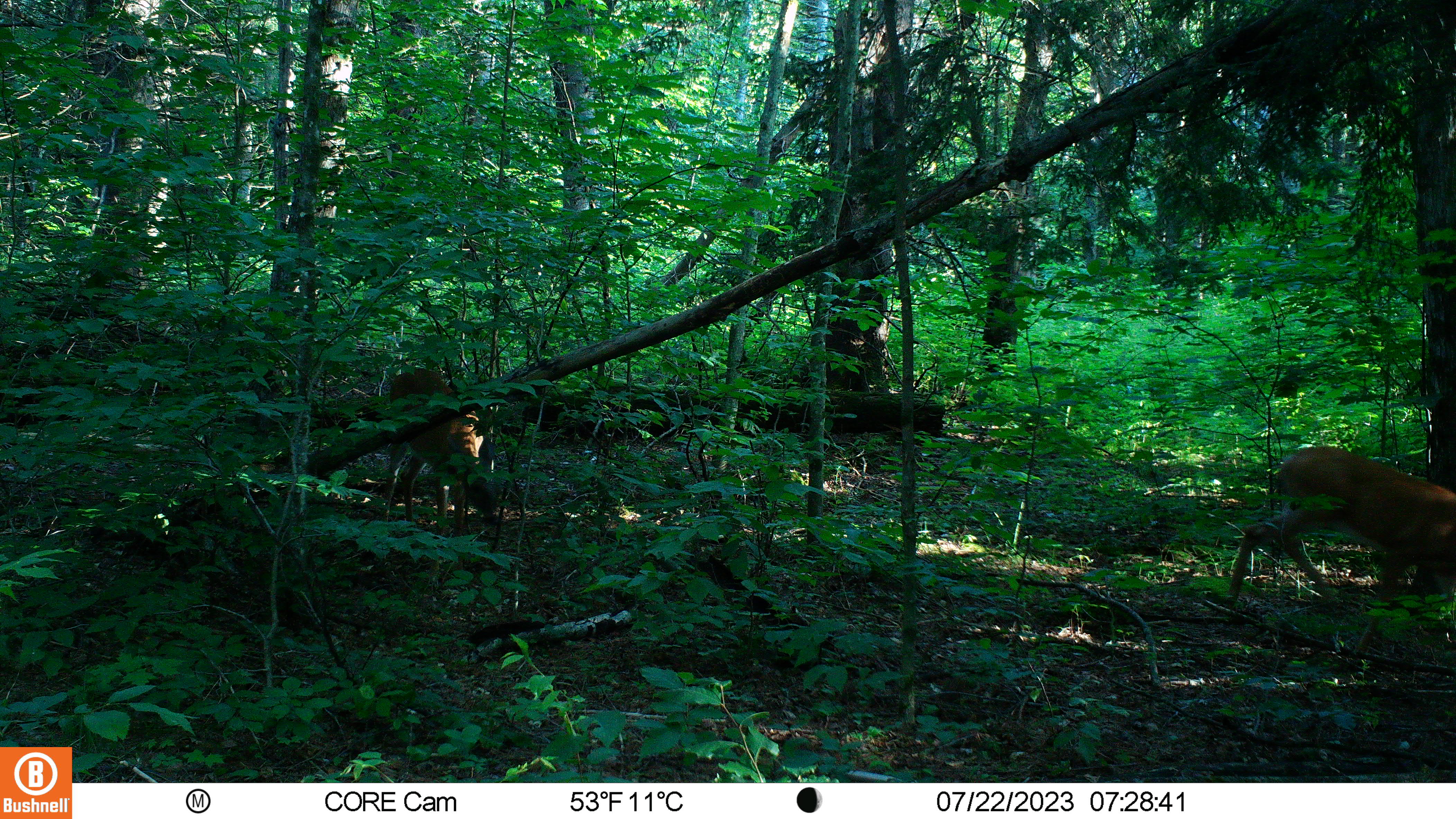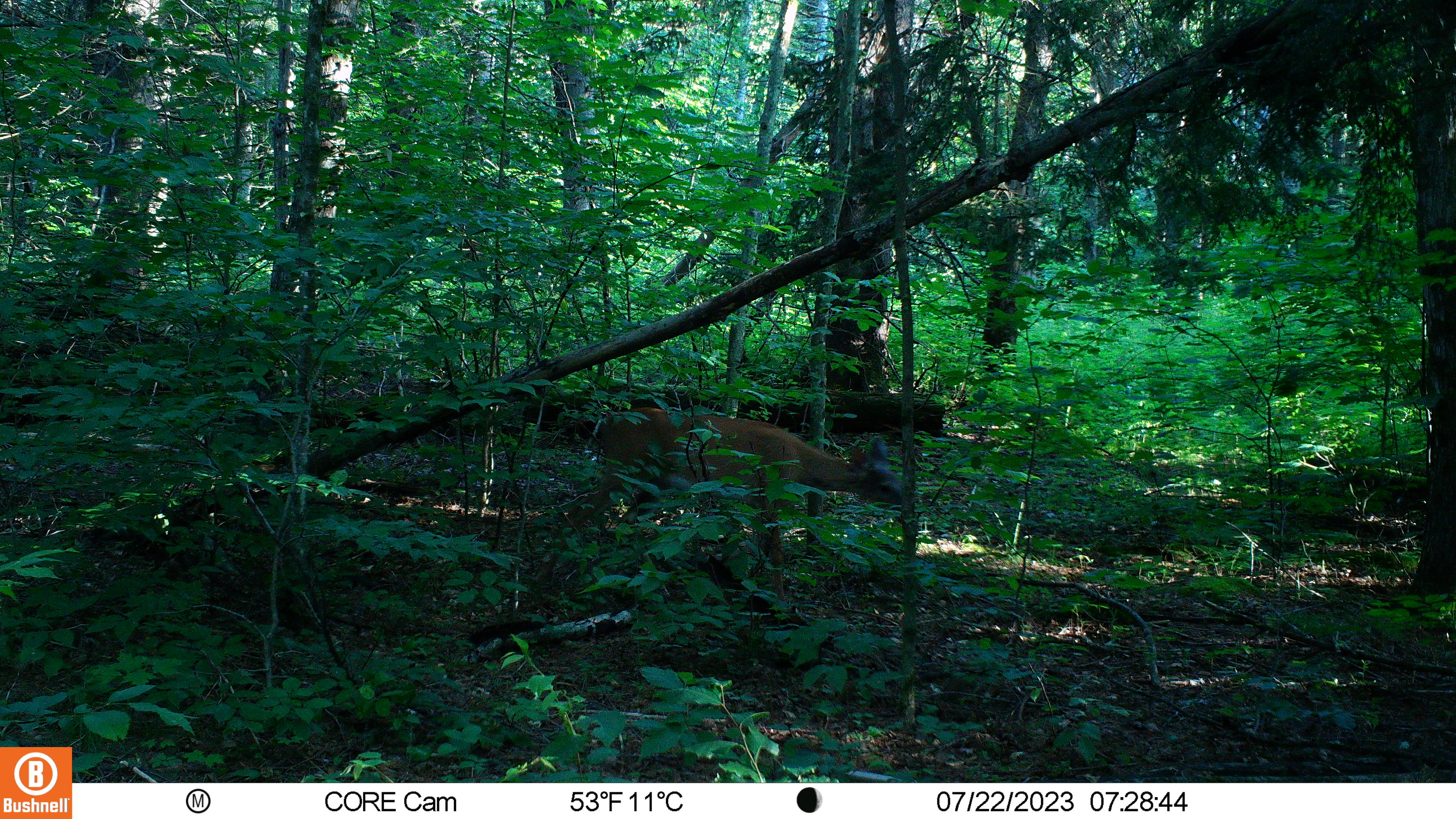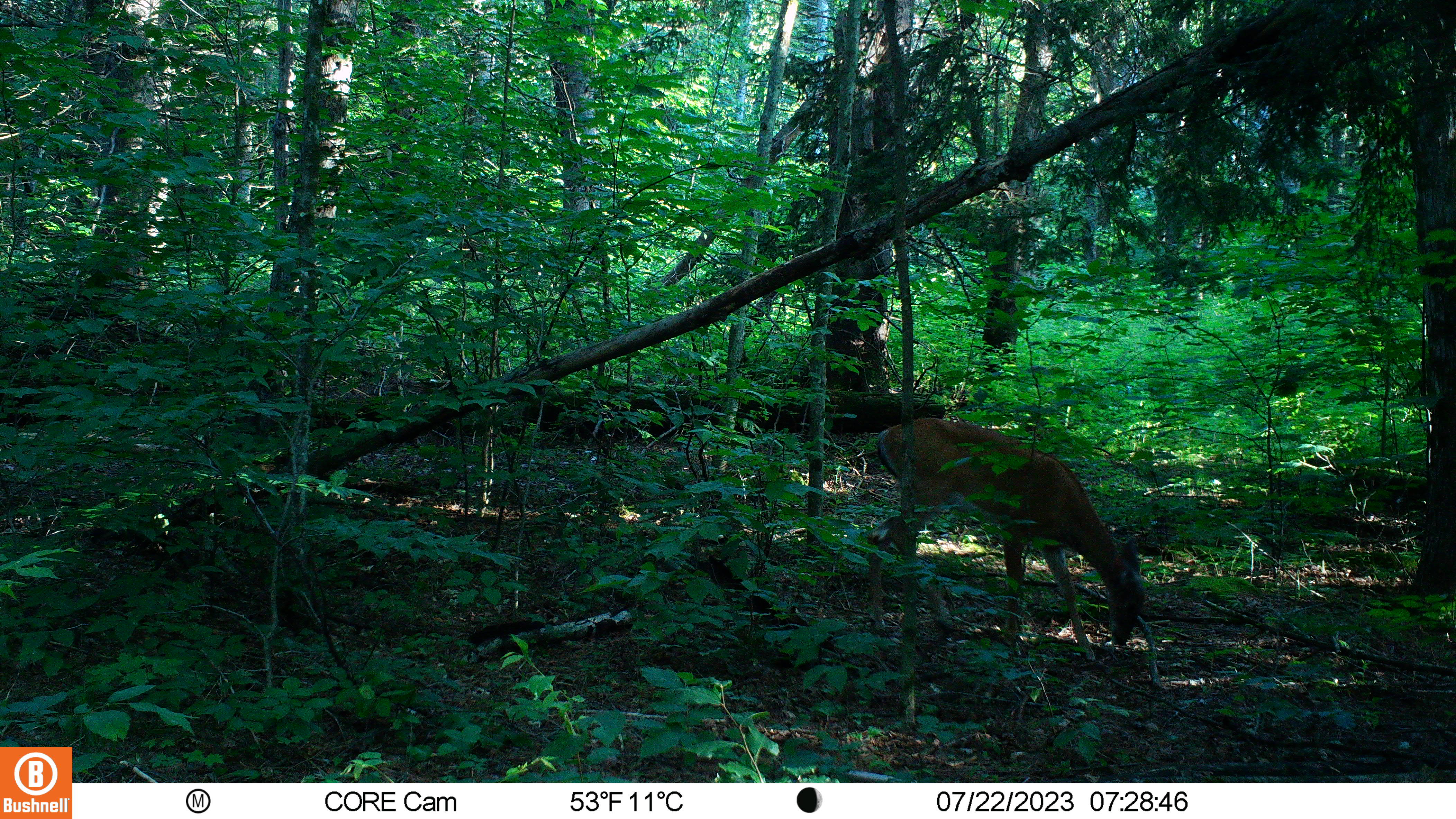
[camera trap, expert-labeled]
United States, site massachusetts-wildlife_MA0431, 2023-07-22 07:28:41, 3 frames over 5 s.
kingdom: Animalia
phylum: Chordata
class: Mammalia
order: Artiodactyla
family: Cervidae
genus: Odocoileus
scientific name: Odocoileus virginianus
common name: white-tailed deer